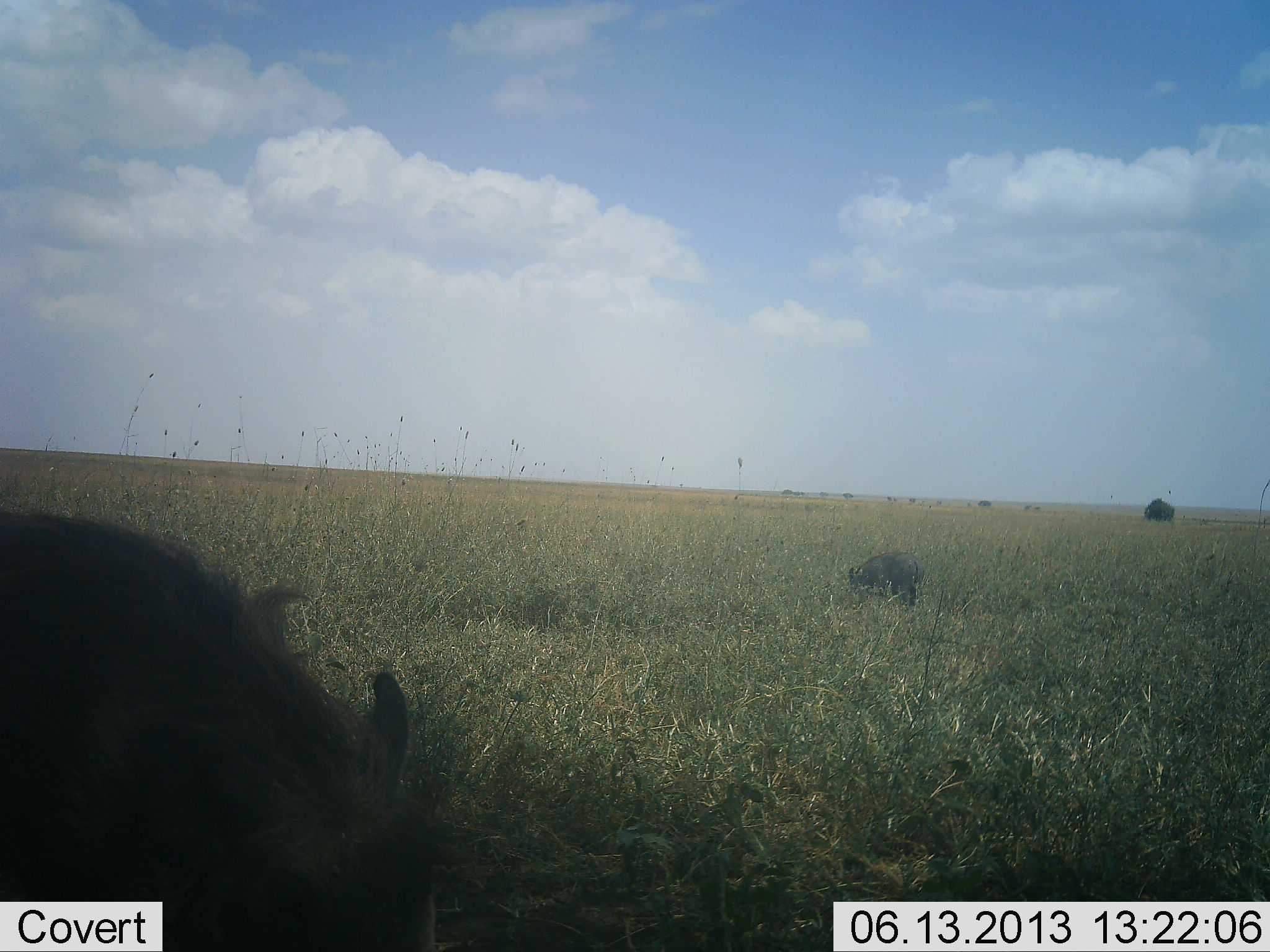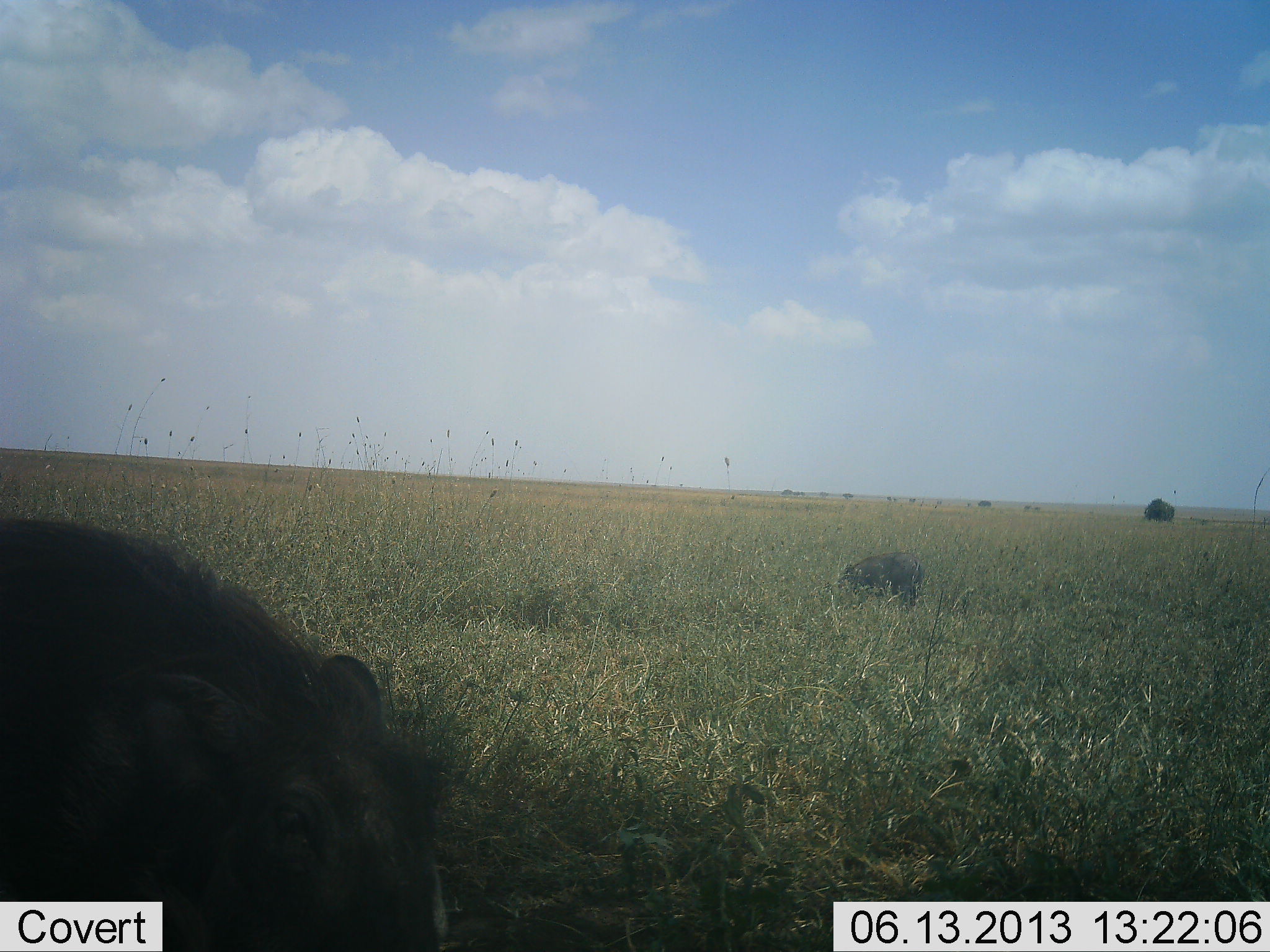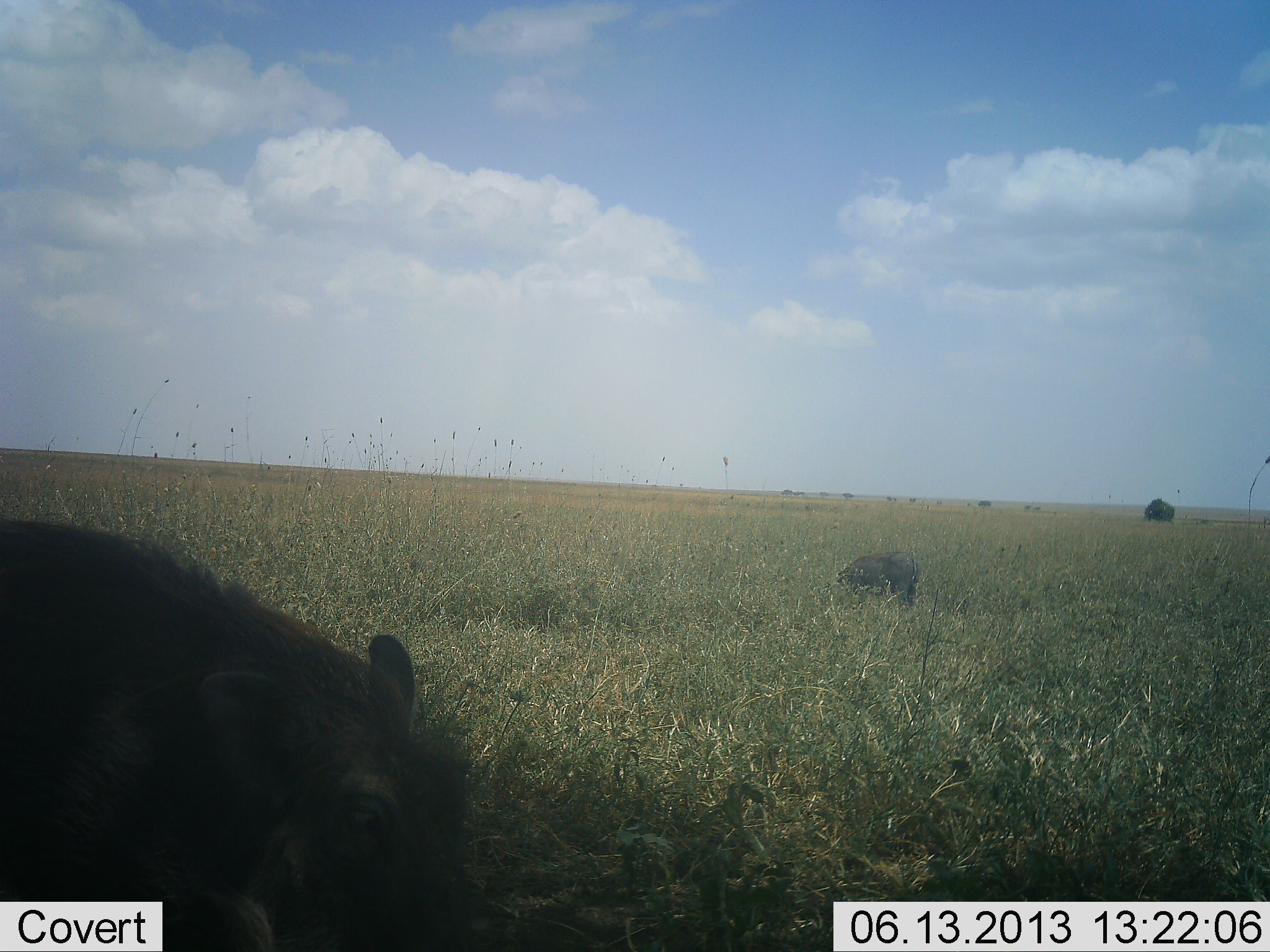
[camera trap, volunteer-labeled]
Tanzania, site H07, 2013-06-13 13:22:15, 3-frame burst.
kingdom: Animalia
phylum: Chordata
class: Mammalia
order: Artiodactyla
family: Suidae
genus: Phacochoerus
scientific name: Phacochoerus africanus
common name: warthog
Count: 2.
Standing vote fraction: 30%.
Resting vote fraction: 0%.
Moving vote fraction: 10%.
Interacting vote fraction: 10%.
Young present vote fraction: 10%.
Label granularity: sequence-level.